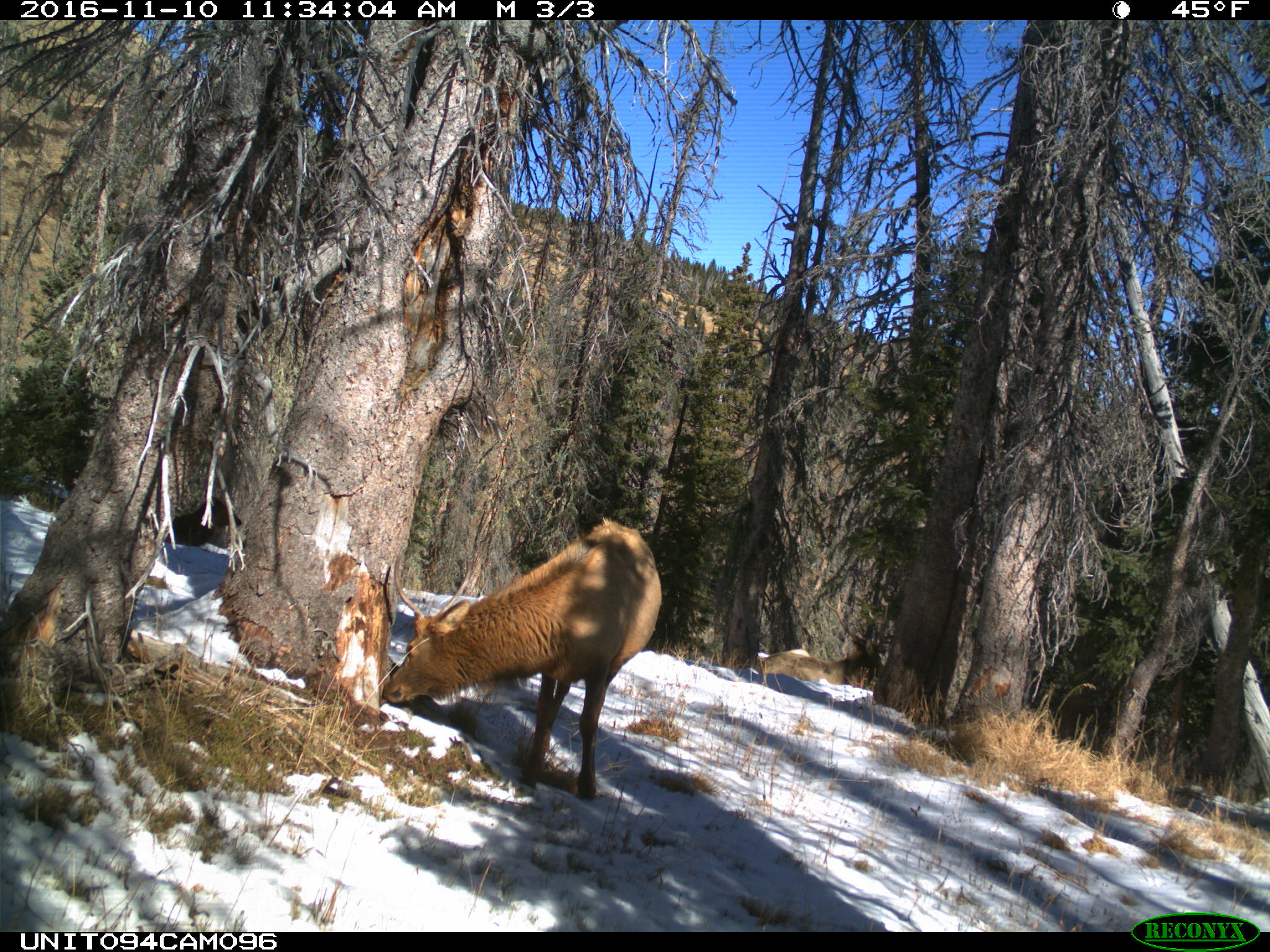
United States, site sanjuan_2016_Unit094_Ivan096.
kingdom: Animalia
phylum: Chordata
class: Mammalia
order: Artiodactyla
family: Cervidae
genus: Cervus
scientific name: Cervus elaphus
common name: red deer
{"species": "Cervus elaphus (red deer)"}